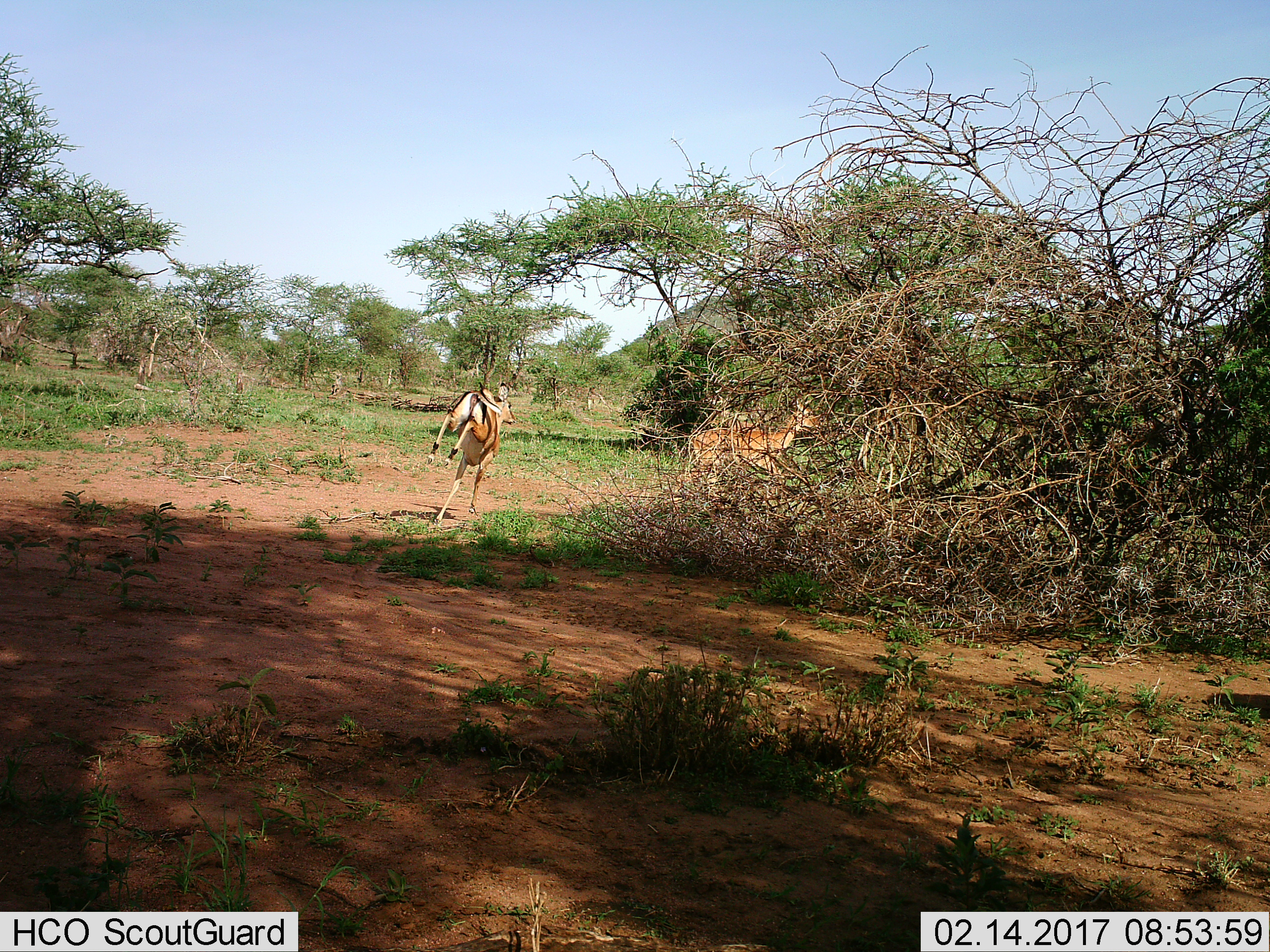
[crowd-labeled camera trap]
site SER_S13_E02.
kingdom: Animalia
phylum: Chordata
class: Mammalia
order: Artiodactyla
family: Bovidae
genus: Eudorcas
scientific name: Eudorcas thomsonii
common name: thomson's gazelle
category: gazellethomsons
Gazellethomsons (thomson's gazelle) (Eudorcas thomsonii), count 2. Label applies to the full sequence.